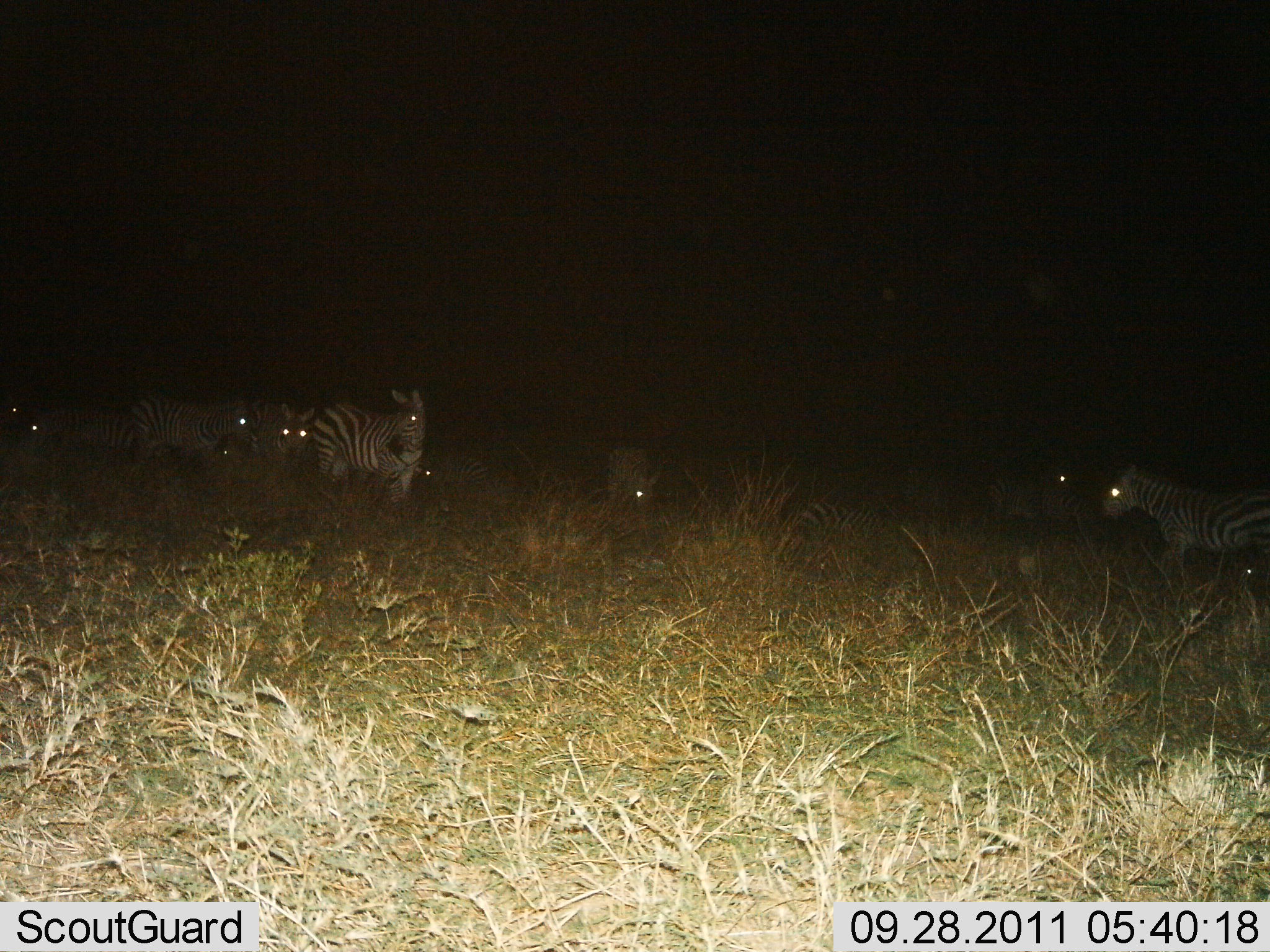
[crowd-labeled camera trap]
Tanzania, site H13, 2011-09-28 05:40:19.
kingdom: Animalia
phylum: Chordata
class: Mammalia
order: Perissodactyla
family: Equidae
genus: Equus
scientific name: Equus quagga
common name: plains zebra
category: zebra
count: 8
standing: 76%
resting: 12%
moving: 35%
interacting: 0%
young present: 0%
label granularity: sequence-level